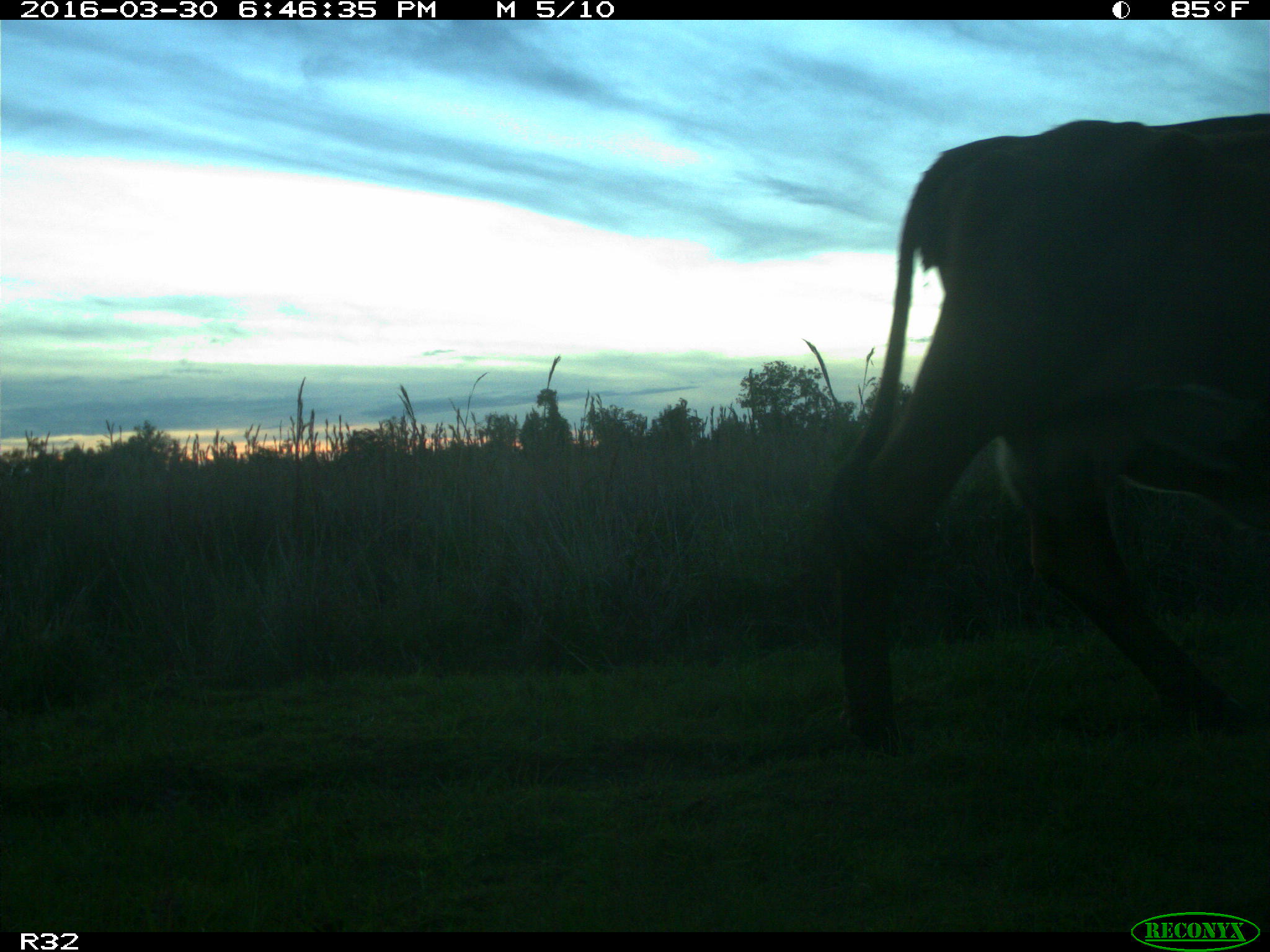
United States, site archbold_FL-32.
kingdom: Animalia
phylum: Chordata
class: Mammalia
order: Artiodactyla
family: Bovidae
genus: Bos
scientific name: Bos taurus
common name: domestic cow